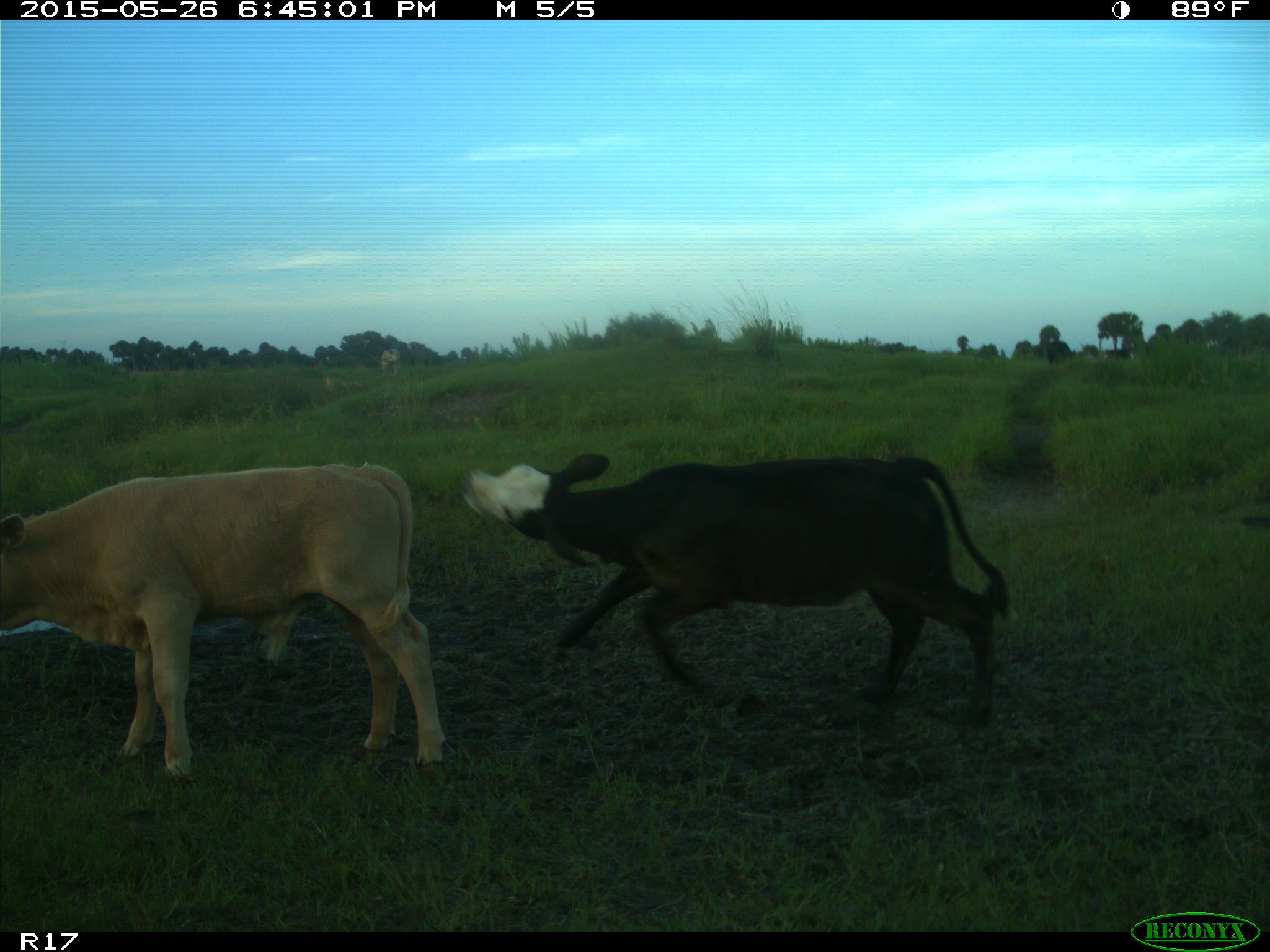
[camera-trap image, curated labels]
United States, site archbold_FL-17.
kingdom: Animalia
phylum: Chordata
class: Mammalia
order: Artiodactyla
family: Bovidae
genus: Bos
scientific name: Bos taurus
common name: domestic cow